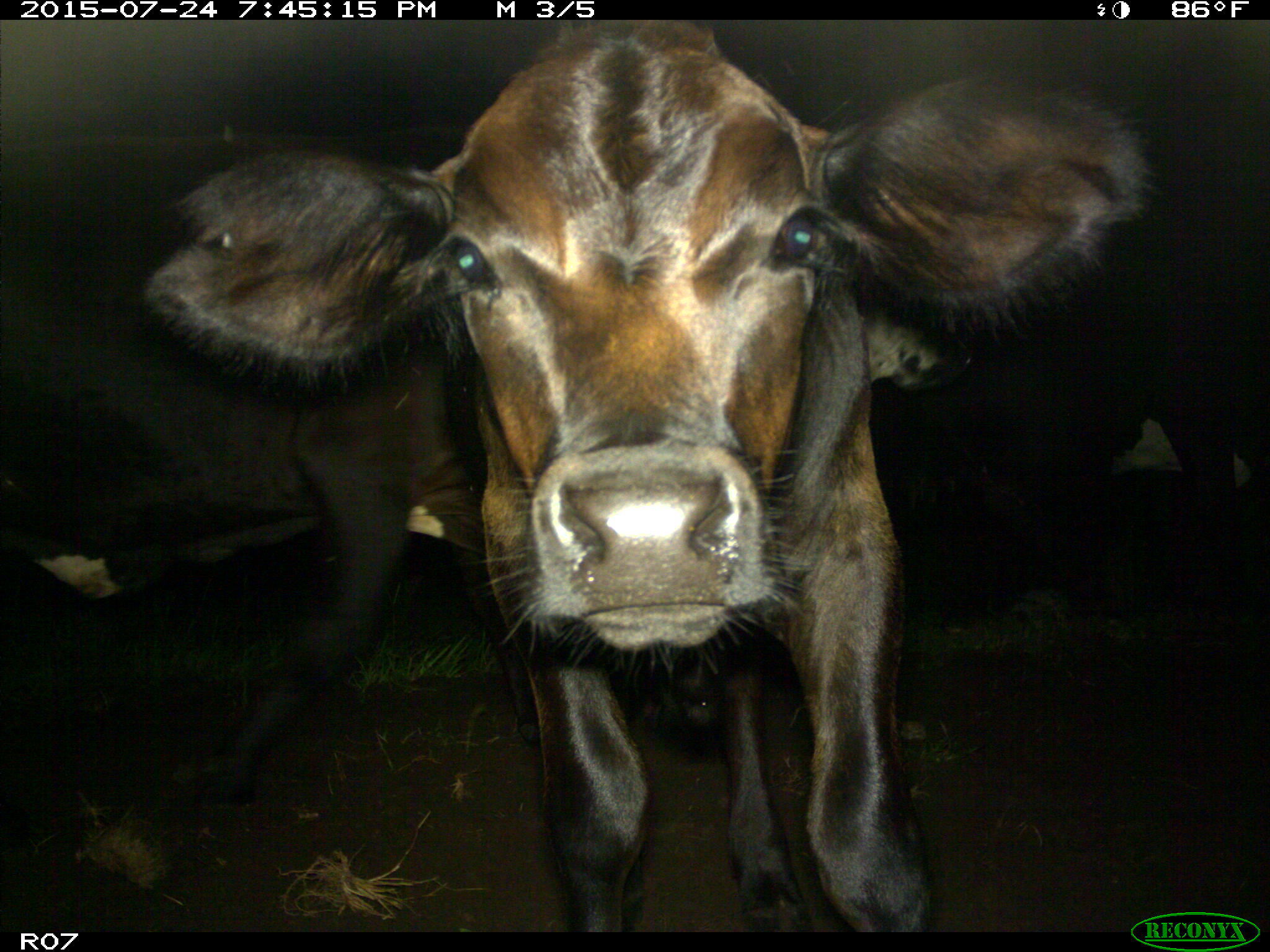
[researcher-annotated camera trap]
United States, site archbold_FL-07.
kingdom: Animalia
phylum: Chordata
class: Mammalia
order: Artiodactyla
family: Bovidae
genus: Bos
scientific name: Bos taurus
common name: domestic cow